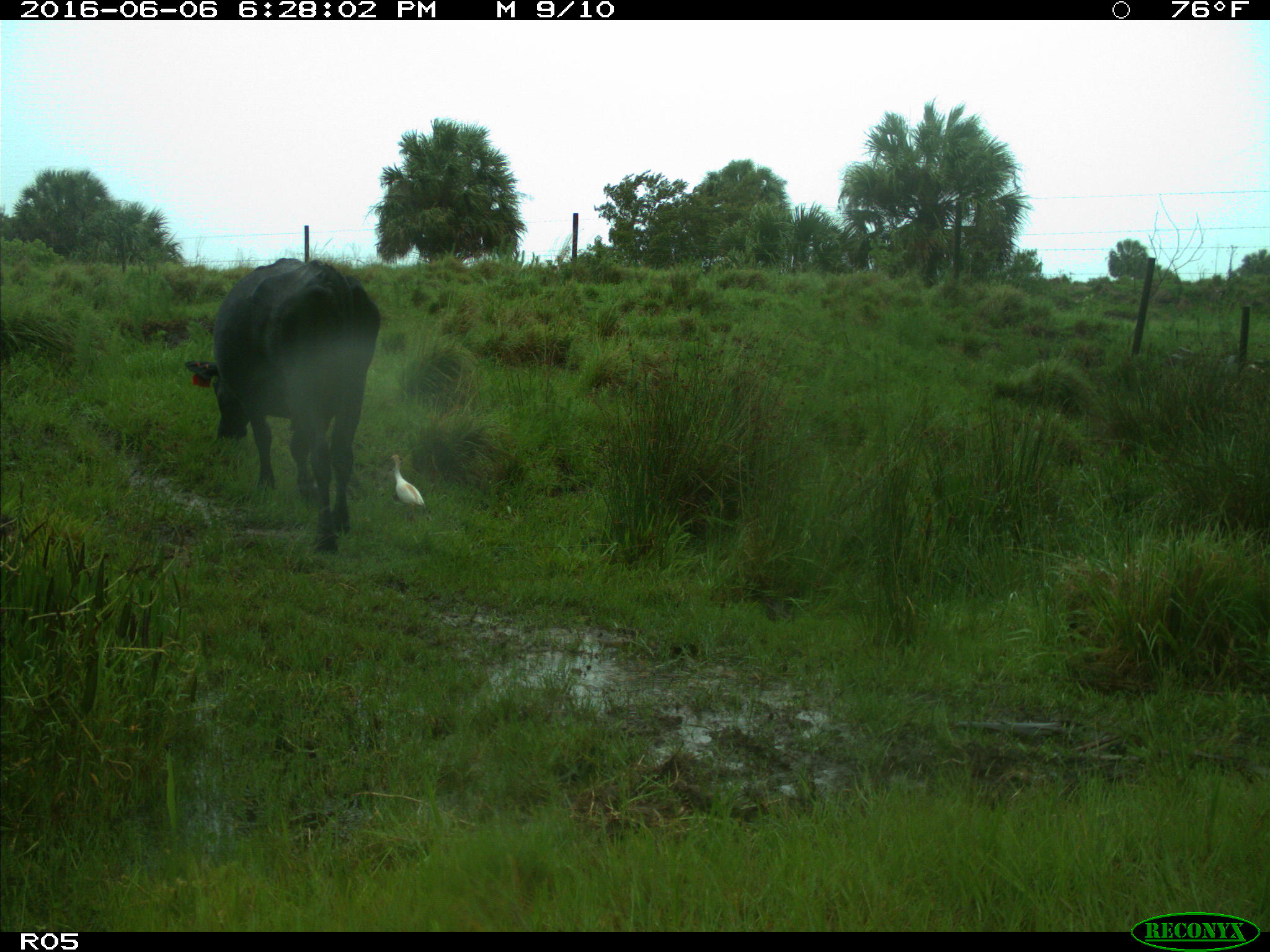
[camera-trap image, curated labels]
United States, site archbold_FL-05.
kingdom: Animalia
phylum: Chordata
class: Mammalia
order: Artiodactyla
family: Bovidae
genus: Bos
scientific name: Bos taurus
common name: domestic cow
Bos taurus (domestic cow).